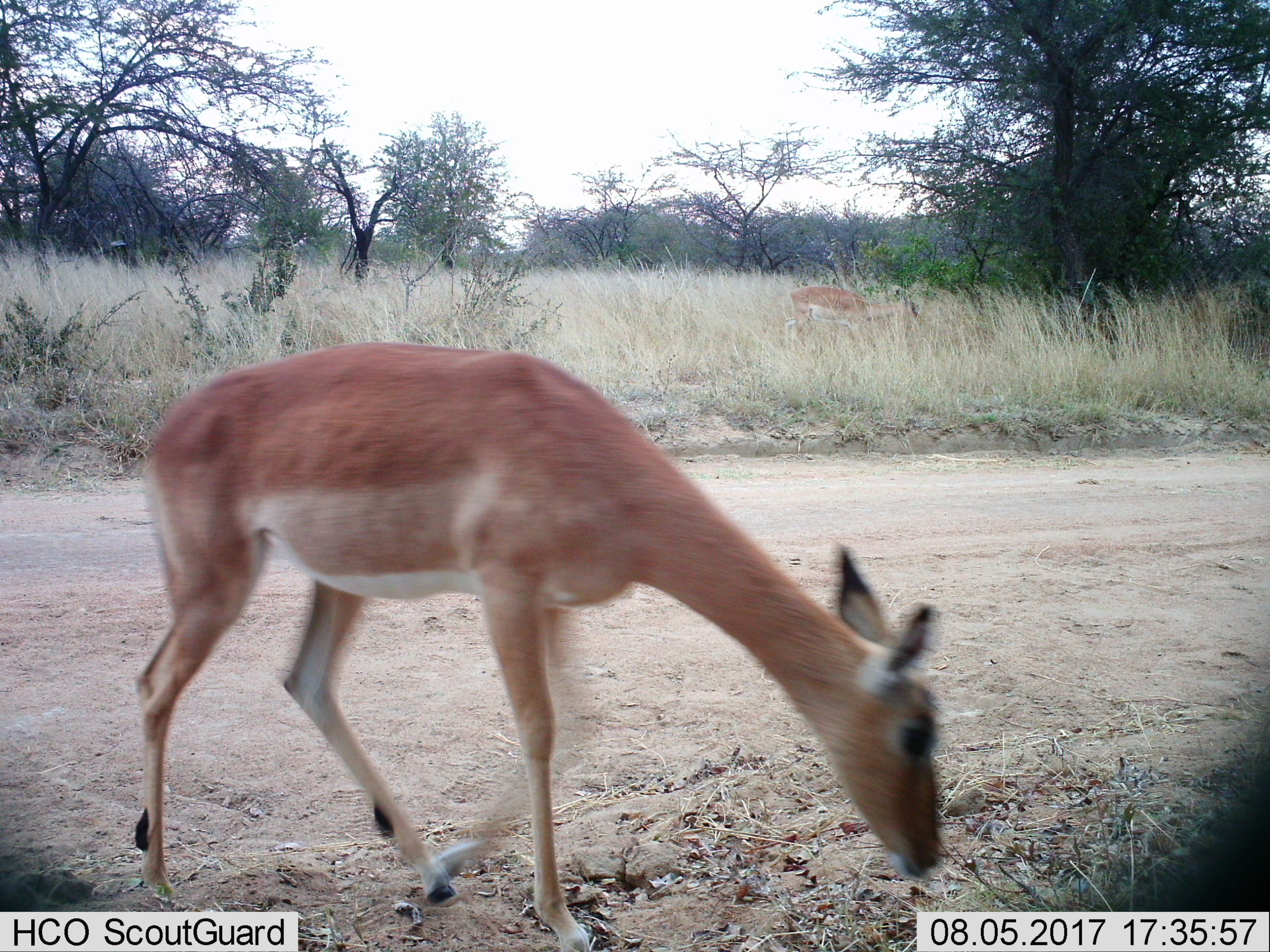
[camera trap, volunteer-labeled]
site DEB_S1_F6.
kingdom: Animalia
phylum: Chordata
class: Mammalia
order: Artiodactyla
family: Bovidae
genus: Aepyceros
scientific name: Aepyceros melampus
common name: impala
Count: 2.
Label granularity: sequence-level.